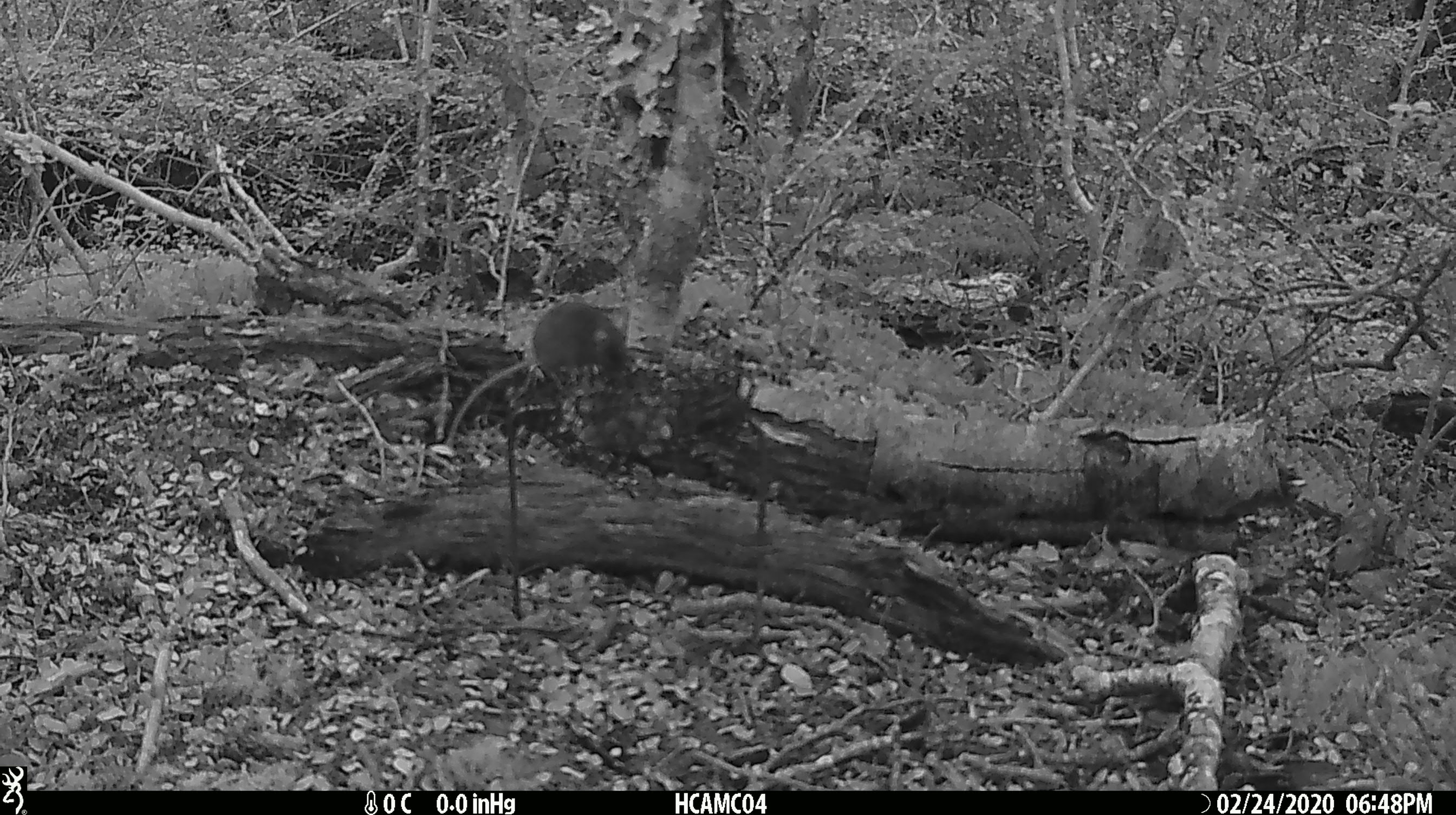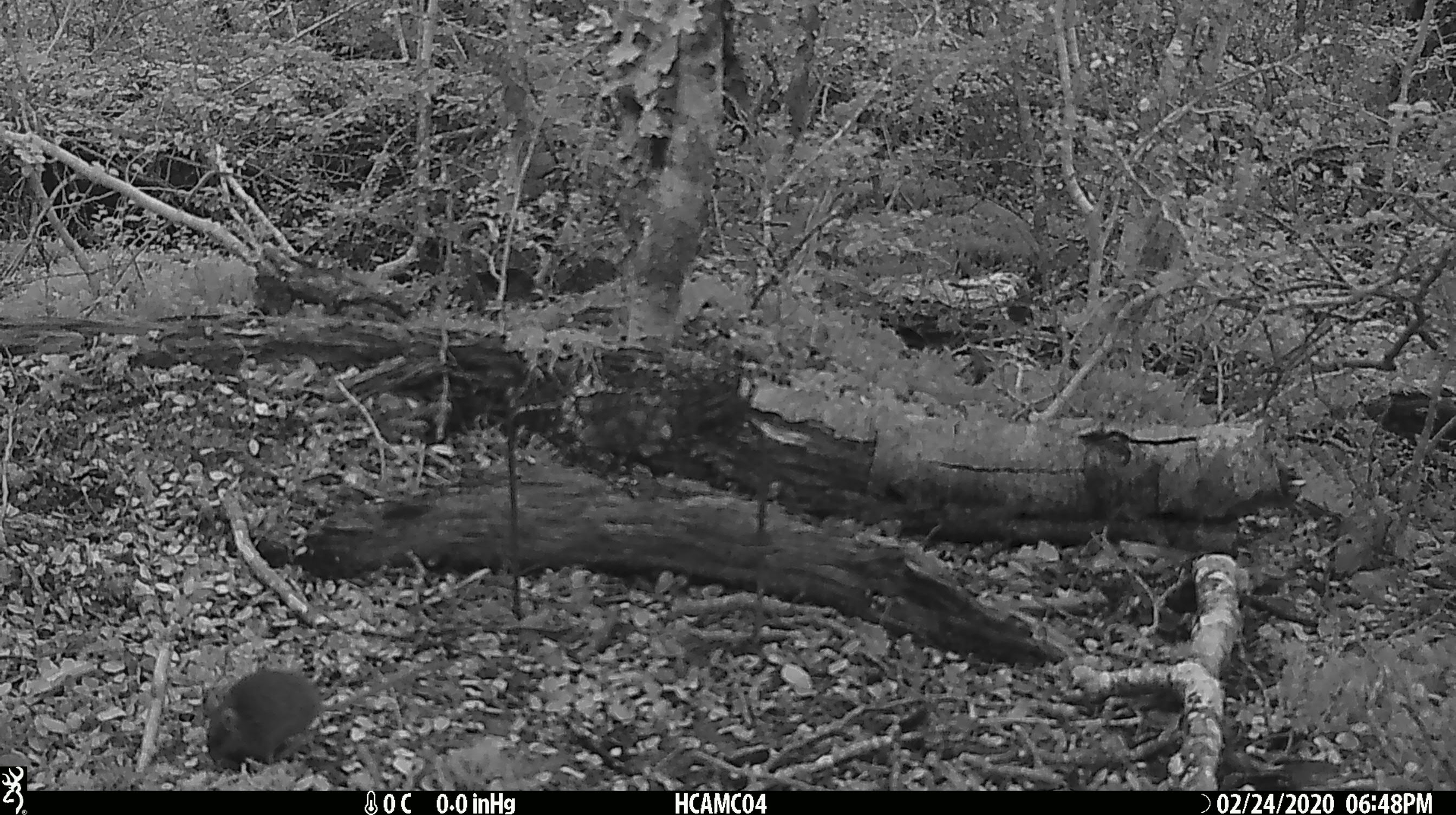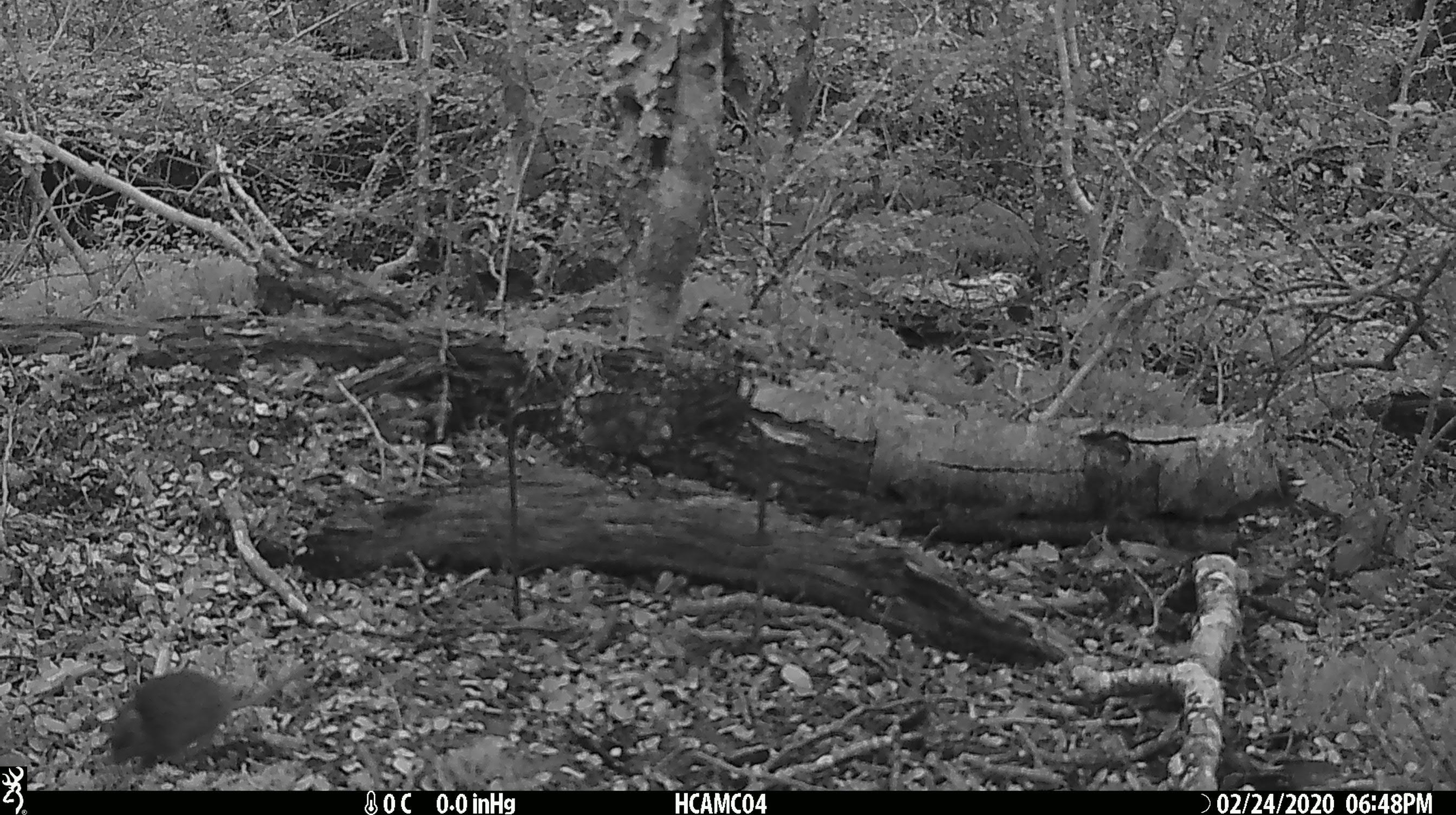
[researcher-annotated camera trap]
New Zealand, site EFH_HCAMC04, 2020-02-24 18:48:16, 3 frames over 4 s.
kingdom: Animalia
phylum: Chordata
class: Mammalia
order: Rodentia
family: Muridae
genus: Mus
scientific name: Mus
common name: mouse